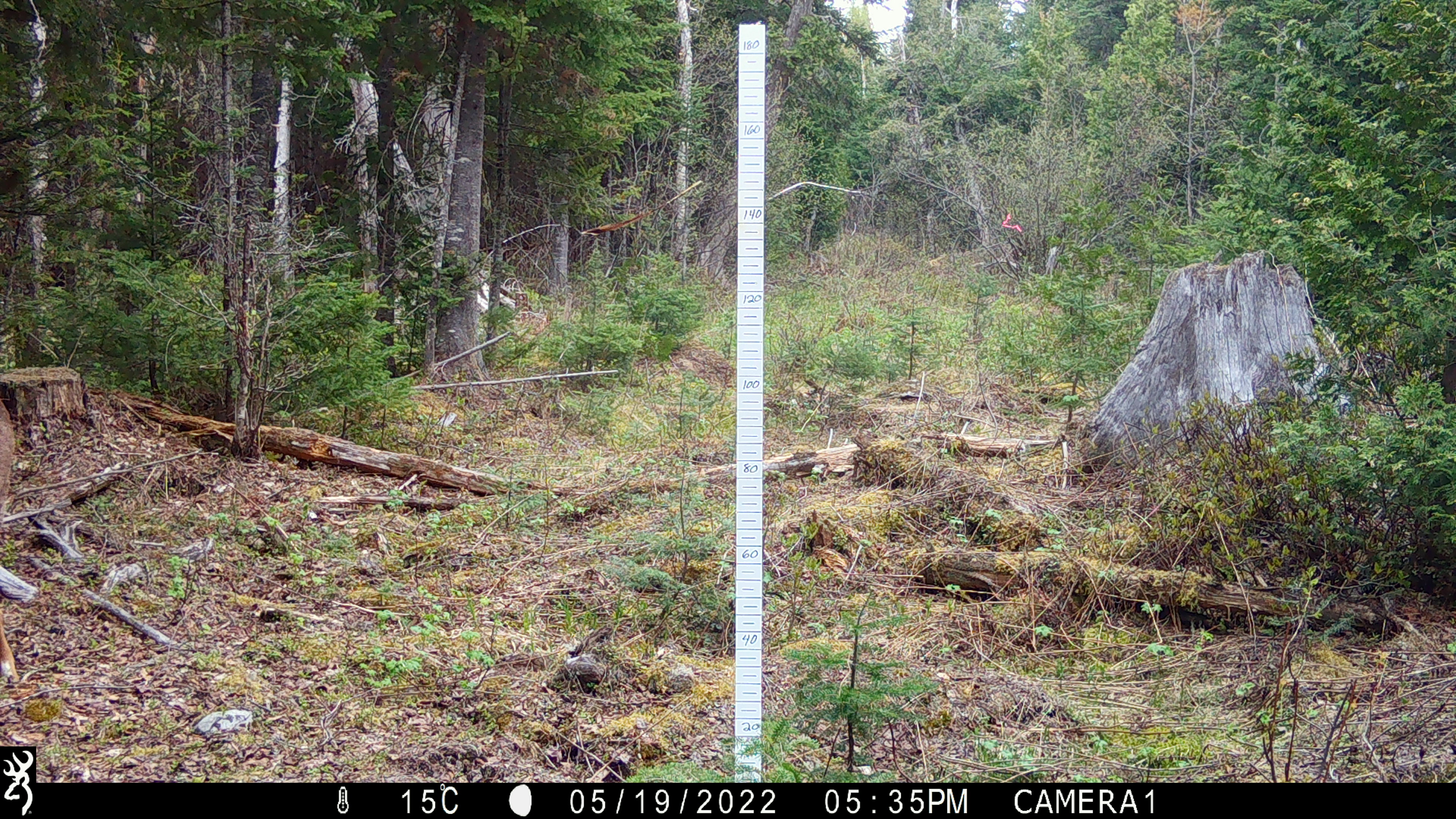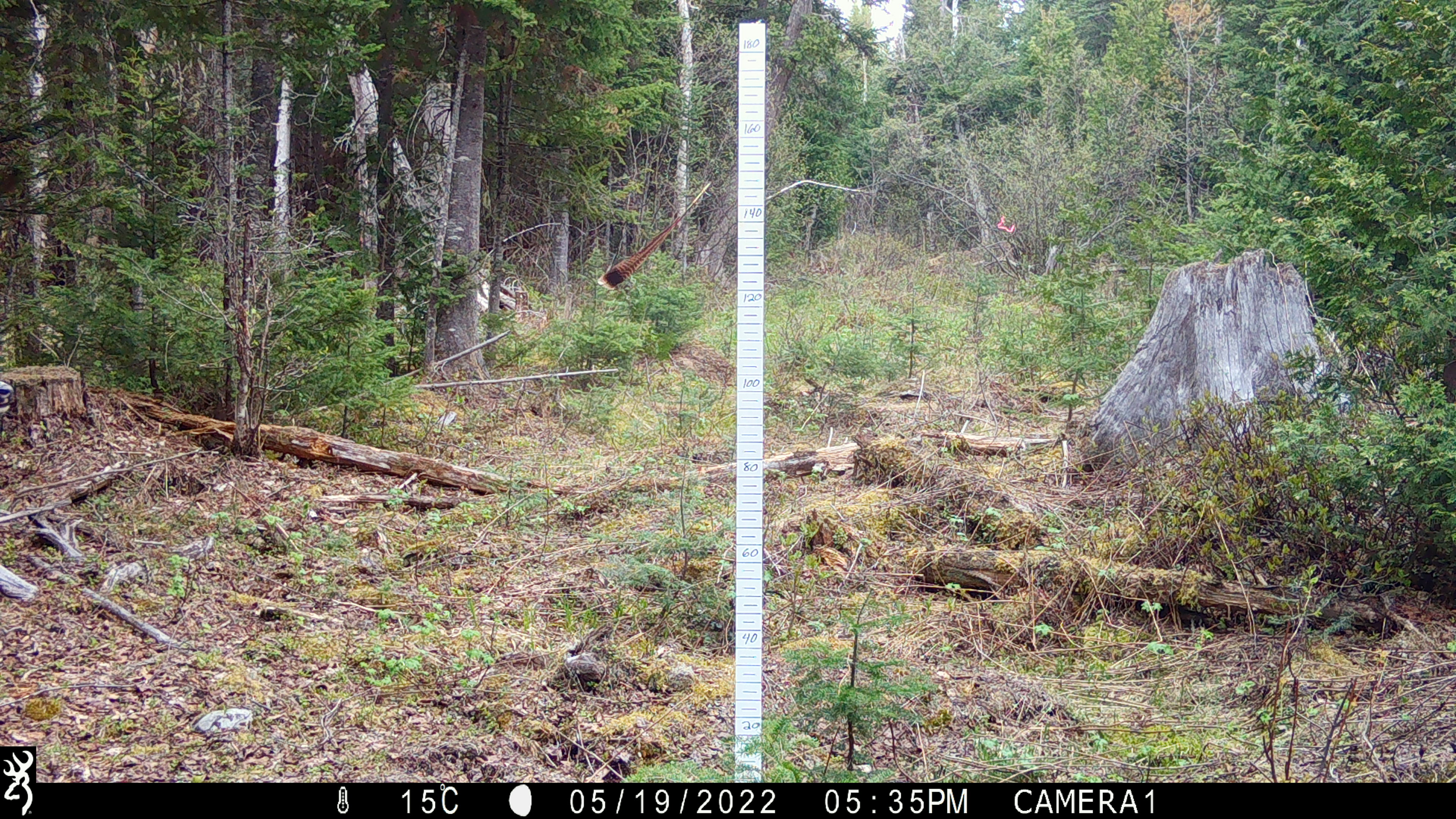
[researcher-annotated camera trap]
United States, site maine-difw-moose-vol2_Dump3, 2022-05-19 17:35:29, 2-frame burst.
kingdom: Animalia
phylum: Chordata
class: Mammalia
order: Artiodactyla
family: Cervidae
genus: Odocoileus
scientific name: Odocoileus virginianus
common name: white-tailed deer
White-tailed deer (Odocoileus virginianus).